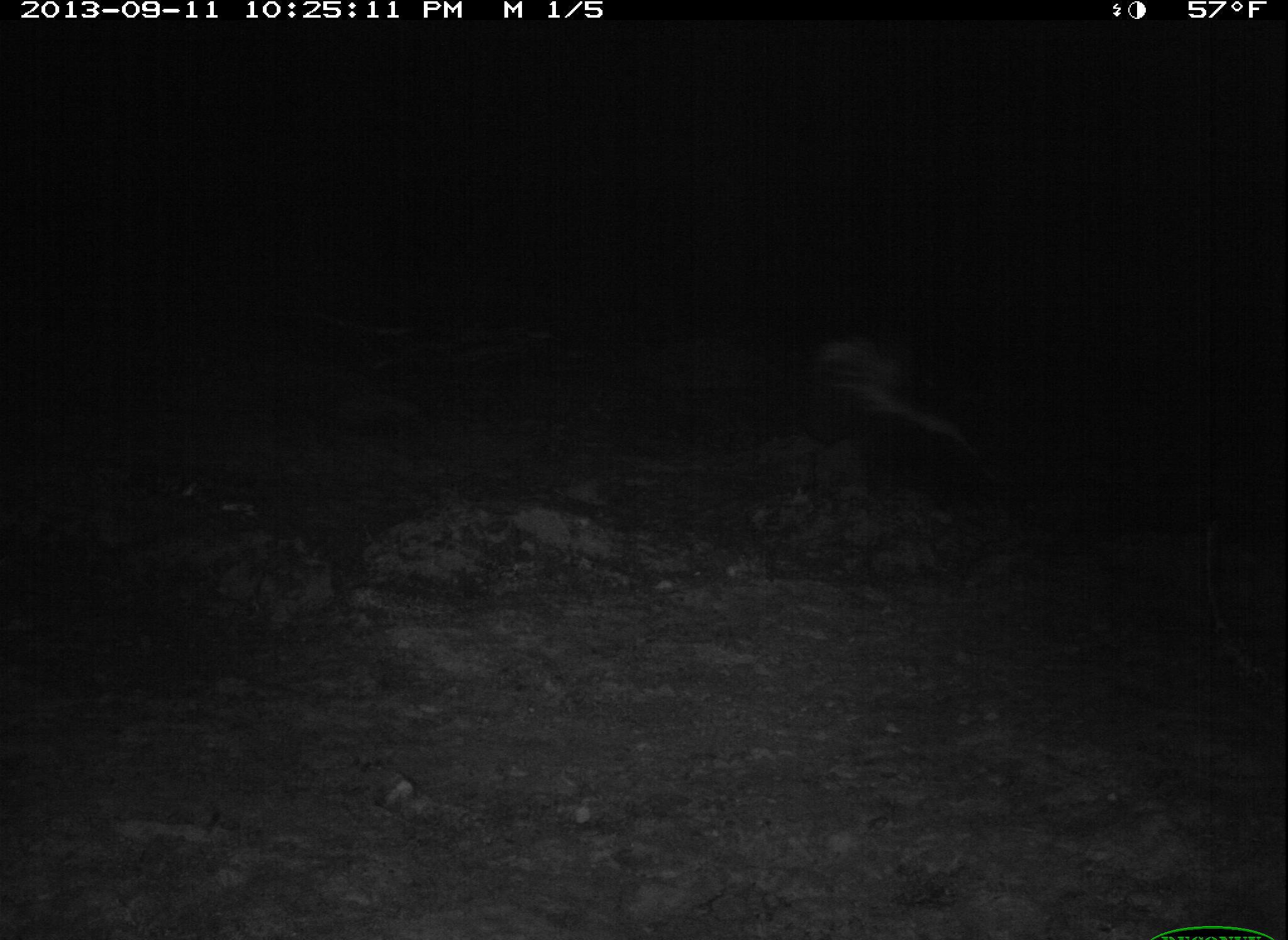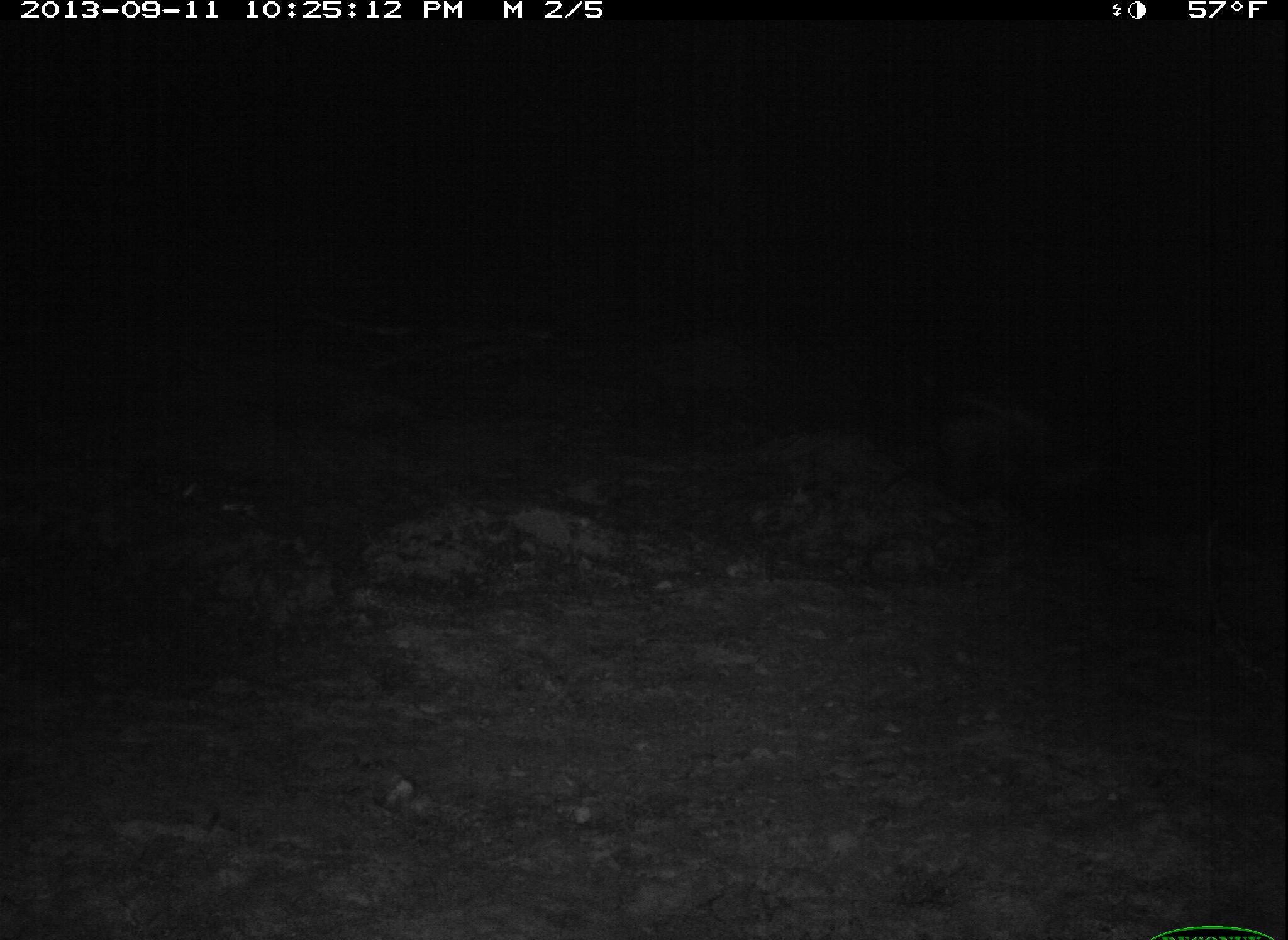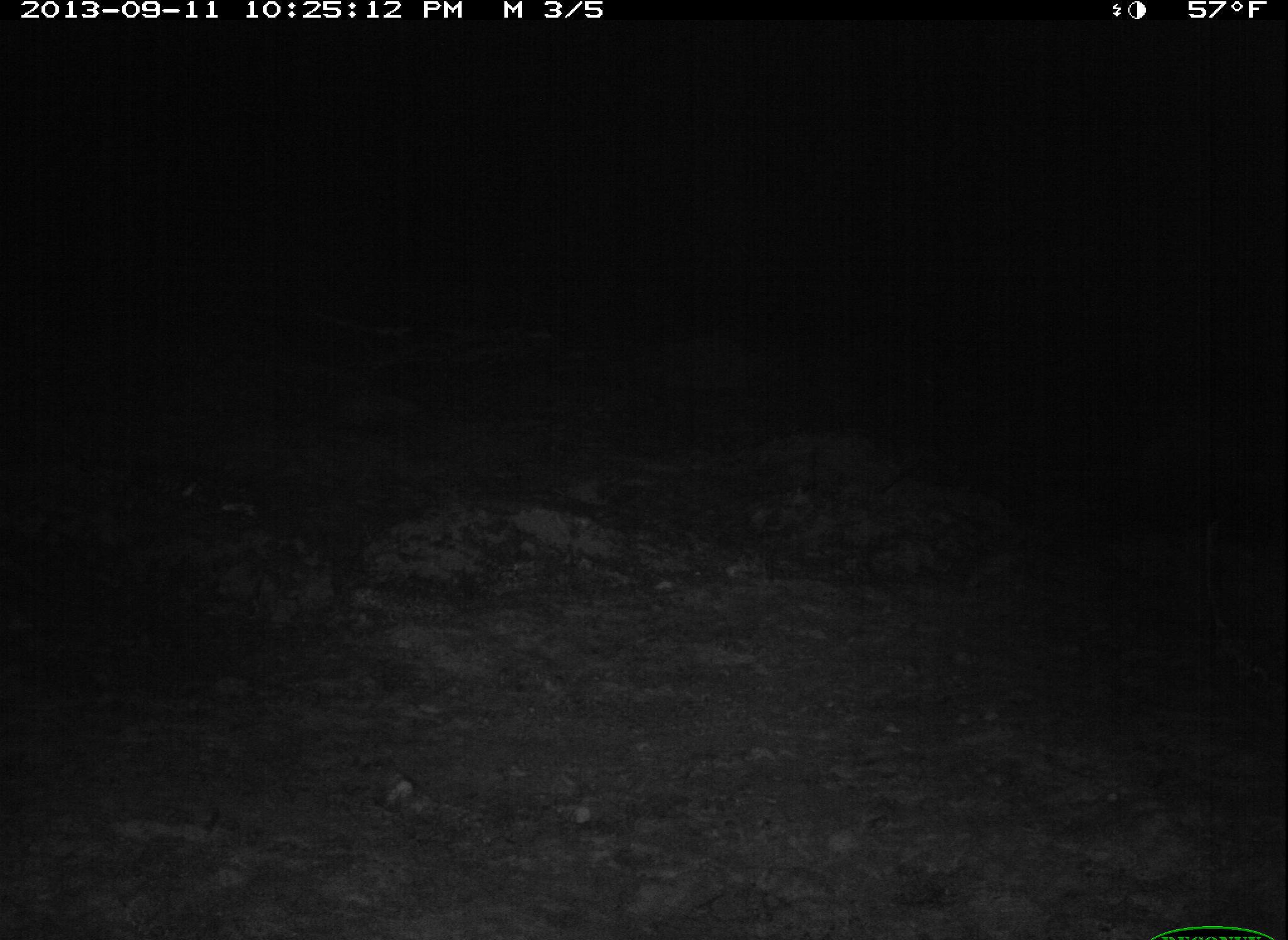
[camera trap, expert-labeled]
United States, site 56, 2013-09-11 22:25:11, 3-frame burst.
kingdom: Animalia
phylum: Chordata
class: Mammalia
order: Carnivora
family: Mephitidae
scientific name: Mephitidae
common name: skunk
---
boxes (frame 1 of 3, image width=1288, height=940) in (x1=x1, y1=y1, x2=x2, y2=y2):
skunk: (x1=817, y1=325, x2=1039, y2=551)